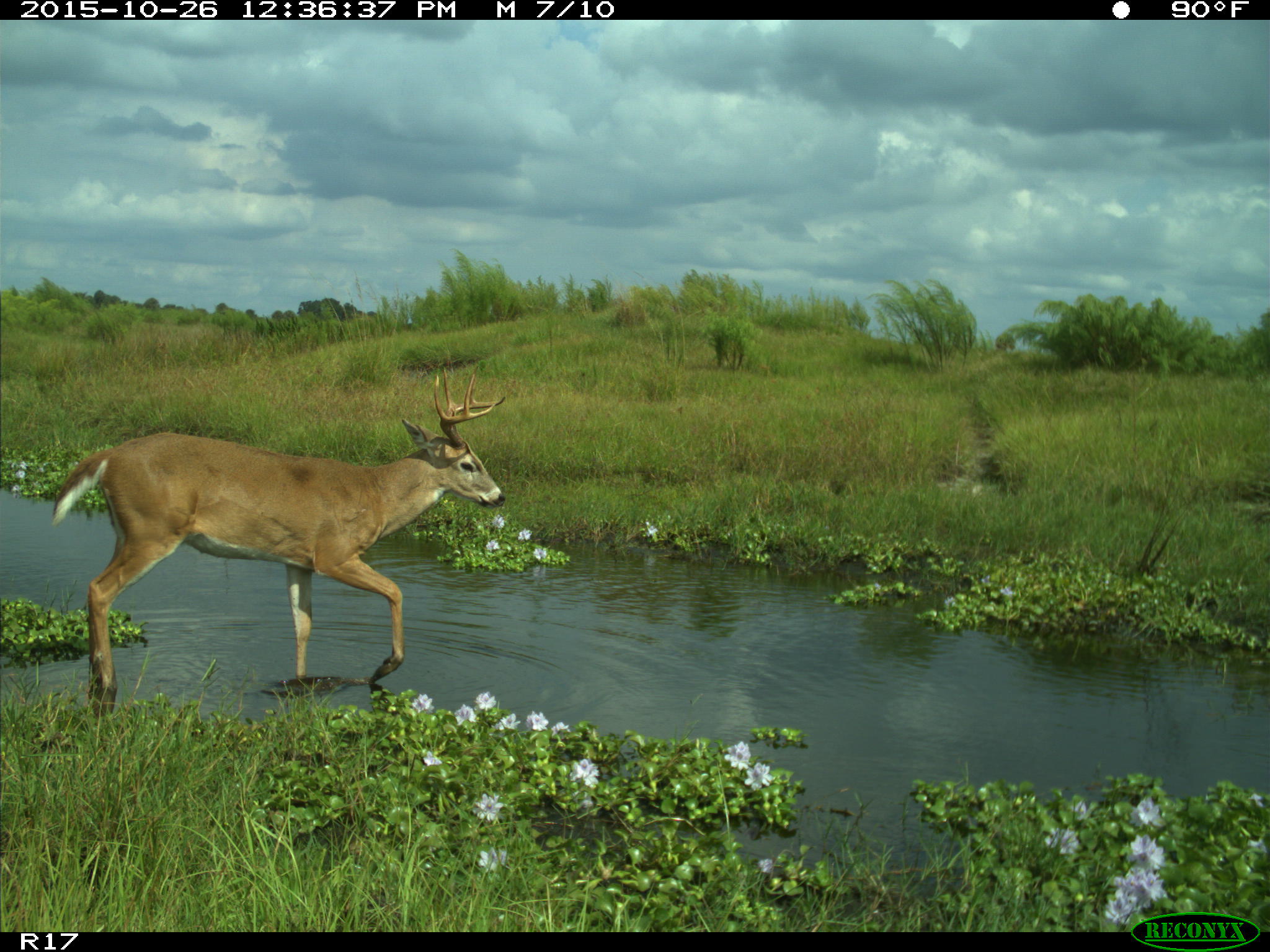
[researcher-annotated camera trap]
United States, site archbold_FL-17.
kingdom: Animalia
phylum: Chordata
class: Mammalia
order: Artiodactyla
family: Cervidae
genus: Odocoileus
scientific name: Odocoileus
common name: deer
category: unidentified deer